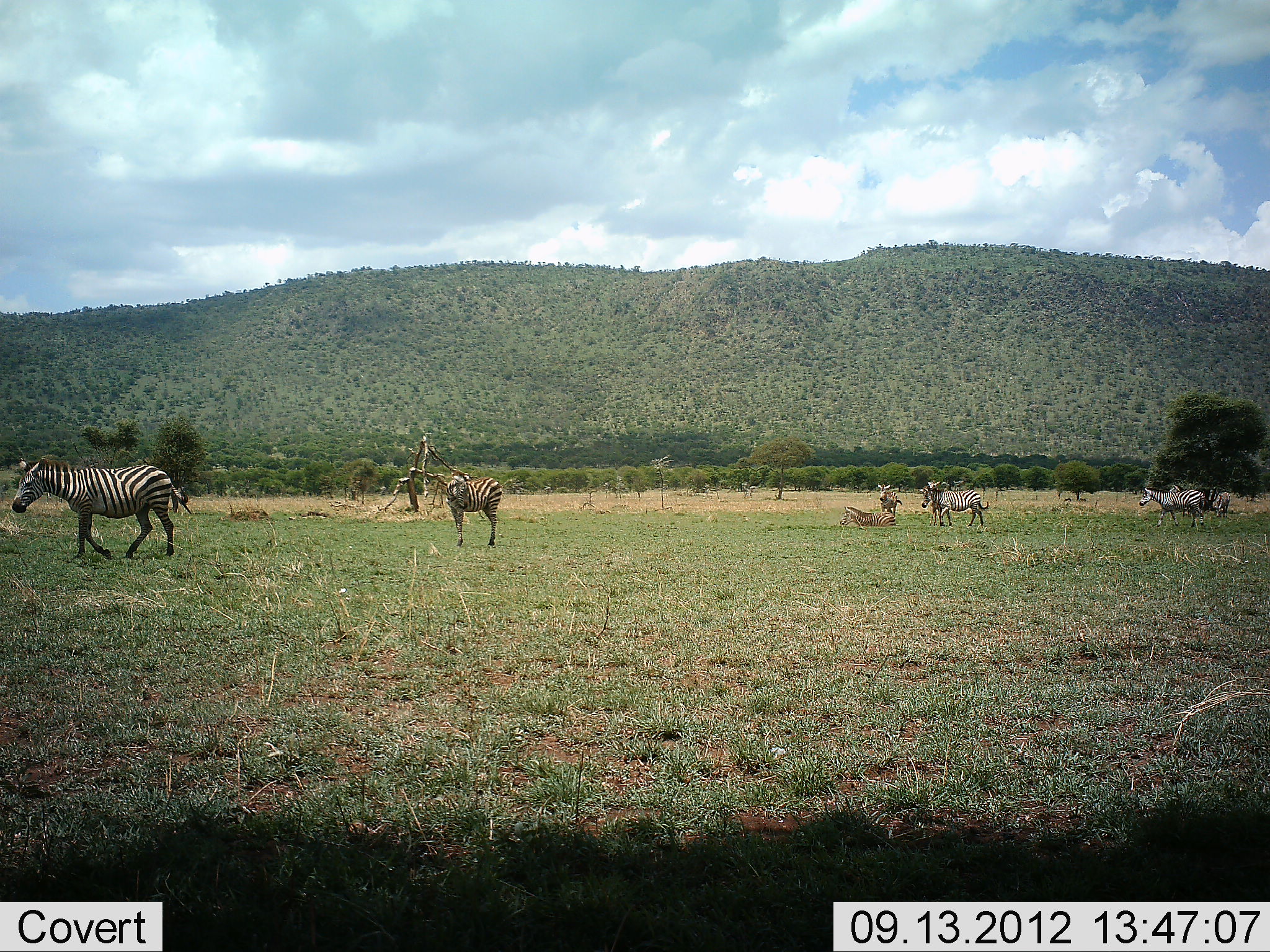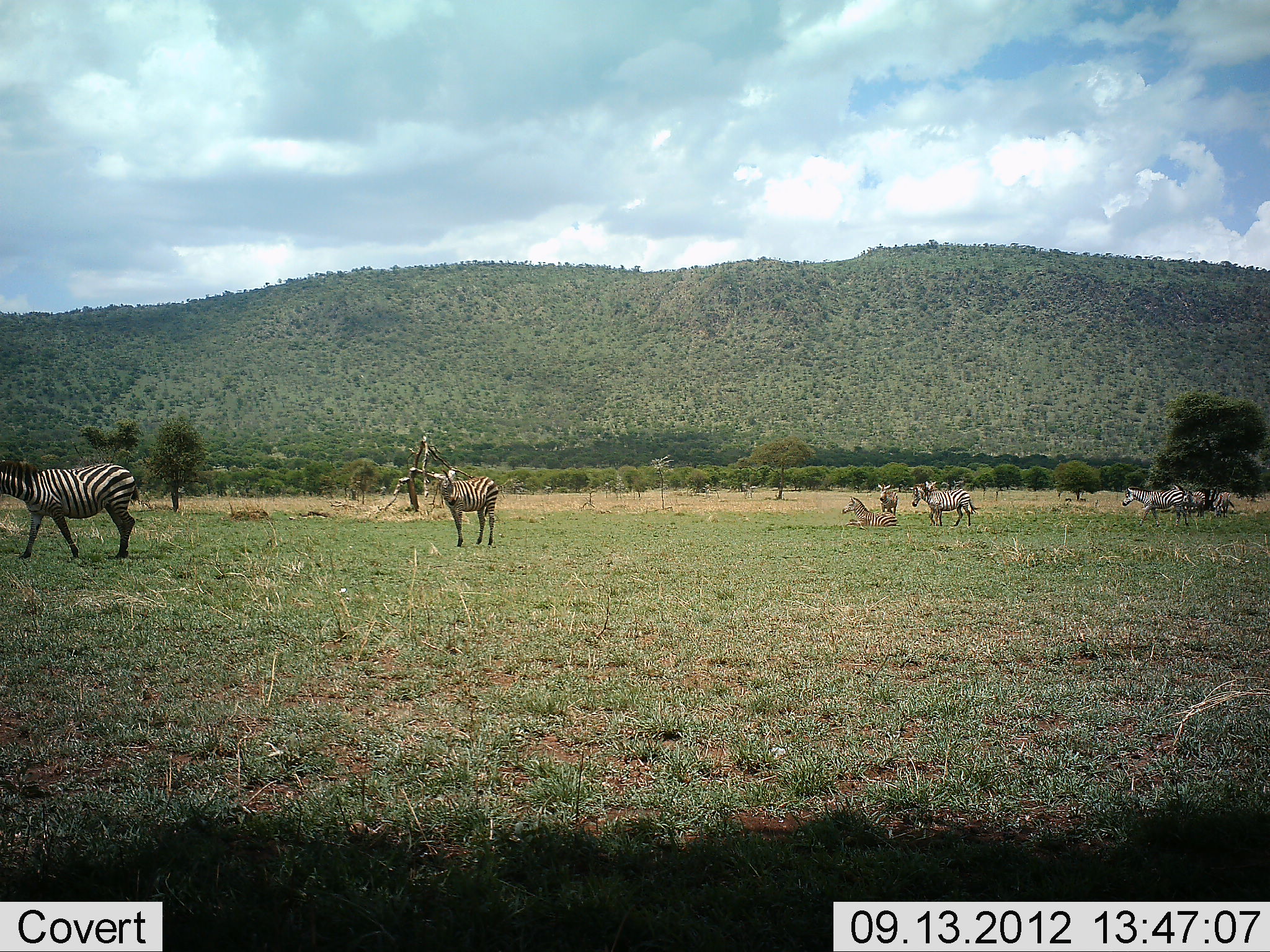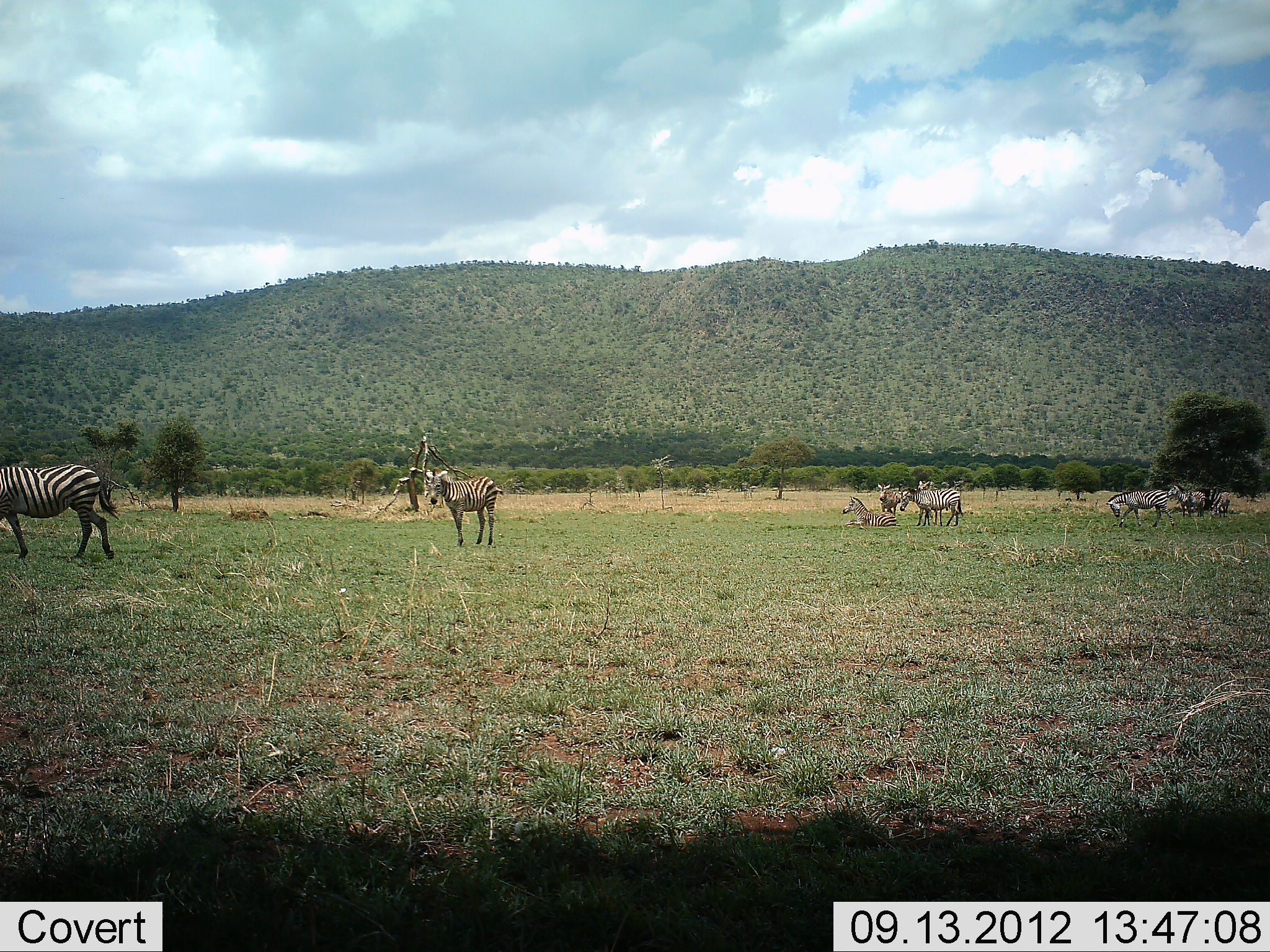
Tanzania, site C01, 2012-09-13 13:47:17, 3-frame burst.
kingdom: Animalia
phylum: Chordata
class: Mammalia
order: Perissodactyla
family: Equidae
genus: Equus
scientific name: Equus quagga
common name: plains zebra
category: zebra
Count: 7.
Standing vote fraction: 60%.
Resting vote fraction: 60%.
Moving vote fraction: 80%.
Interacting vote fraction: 0%.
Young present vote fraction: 0%.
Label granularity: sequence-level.